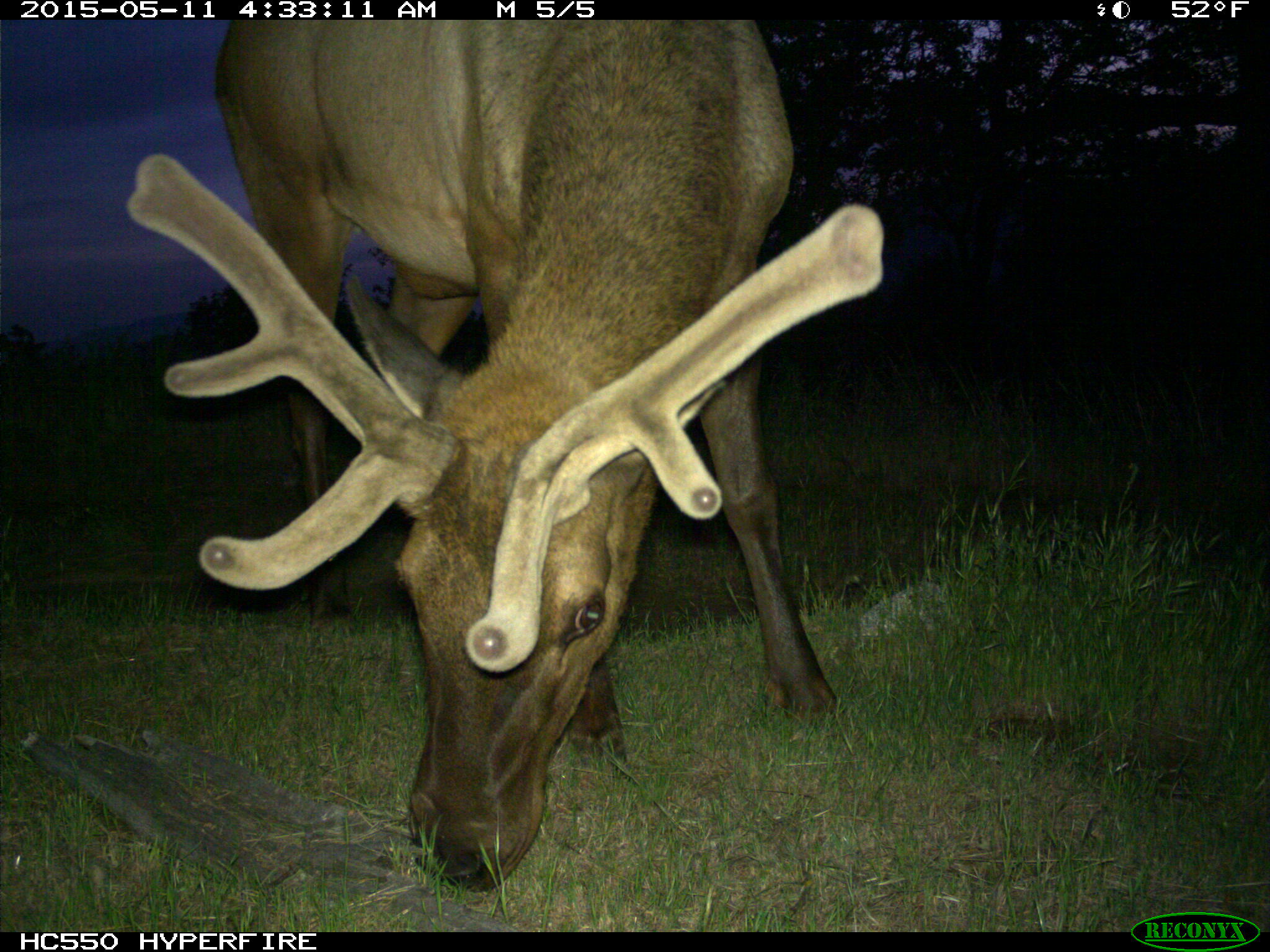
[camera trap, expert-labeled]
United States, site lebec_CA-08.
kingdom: Animalia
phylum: Chordata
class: Mammalia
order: Artiodactyla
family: Cervidae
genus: Cervus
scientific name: Cervus canadensis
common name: elk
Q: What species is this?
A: Cervus canadensis (elk).